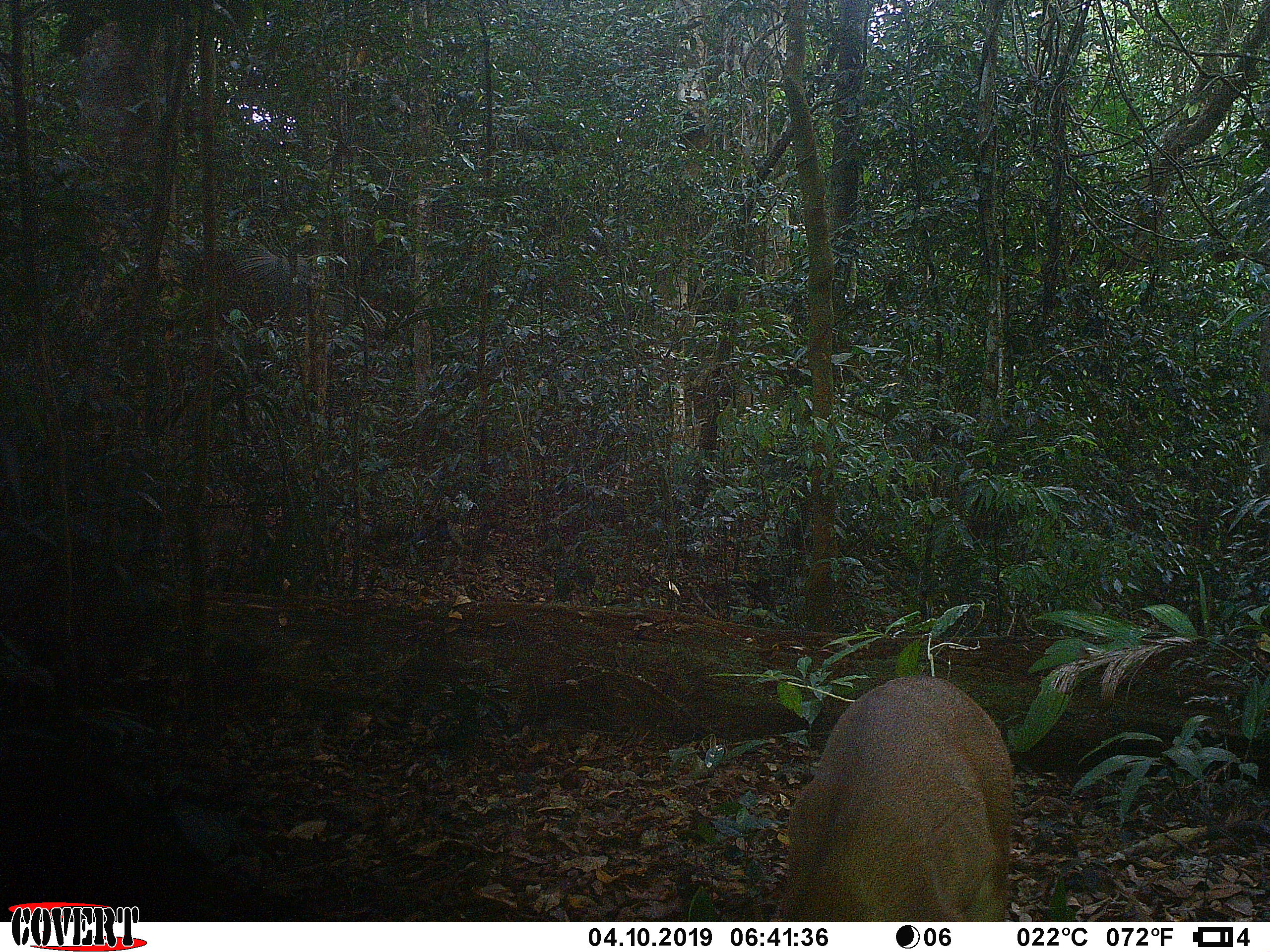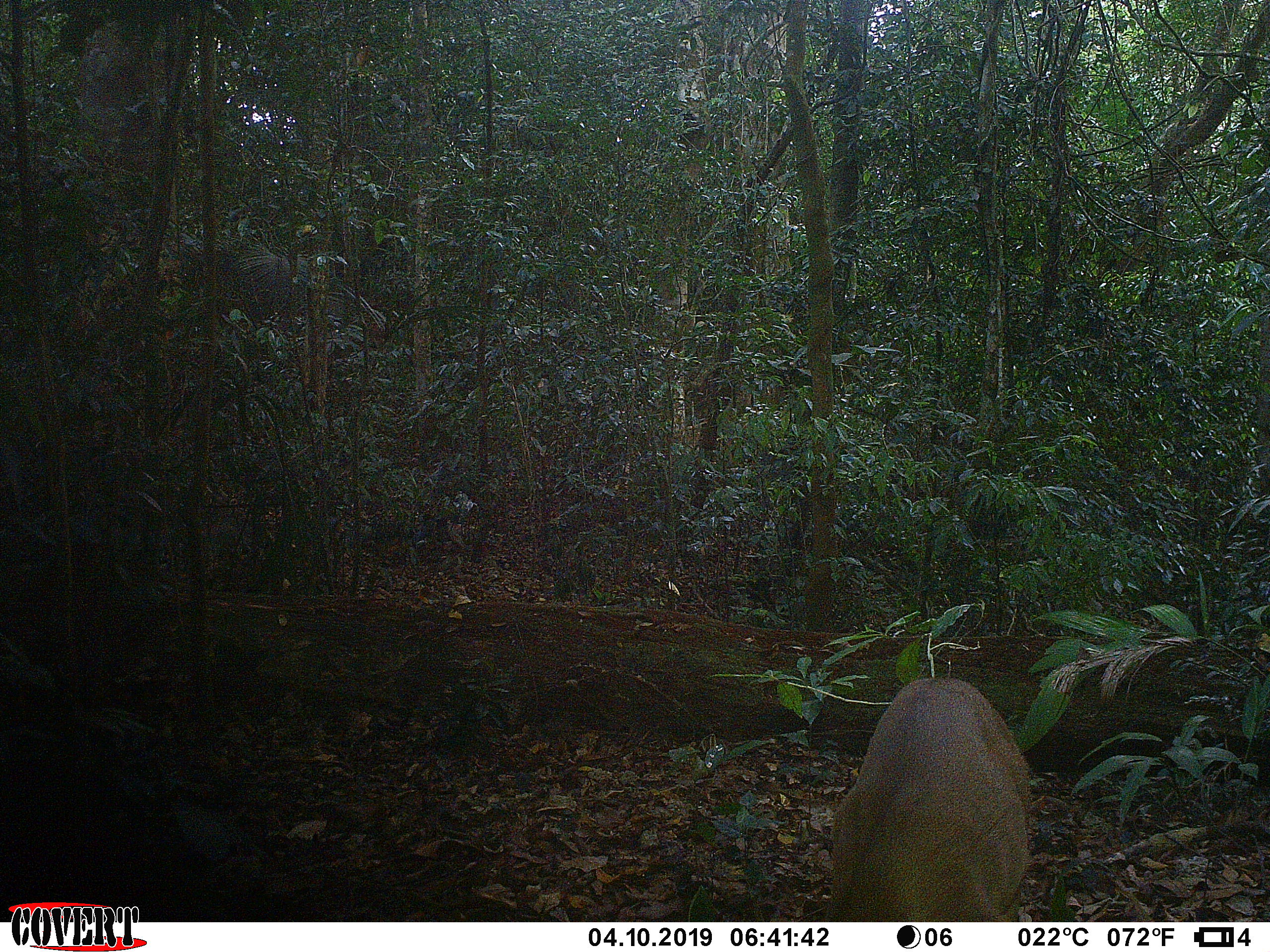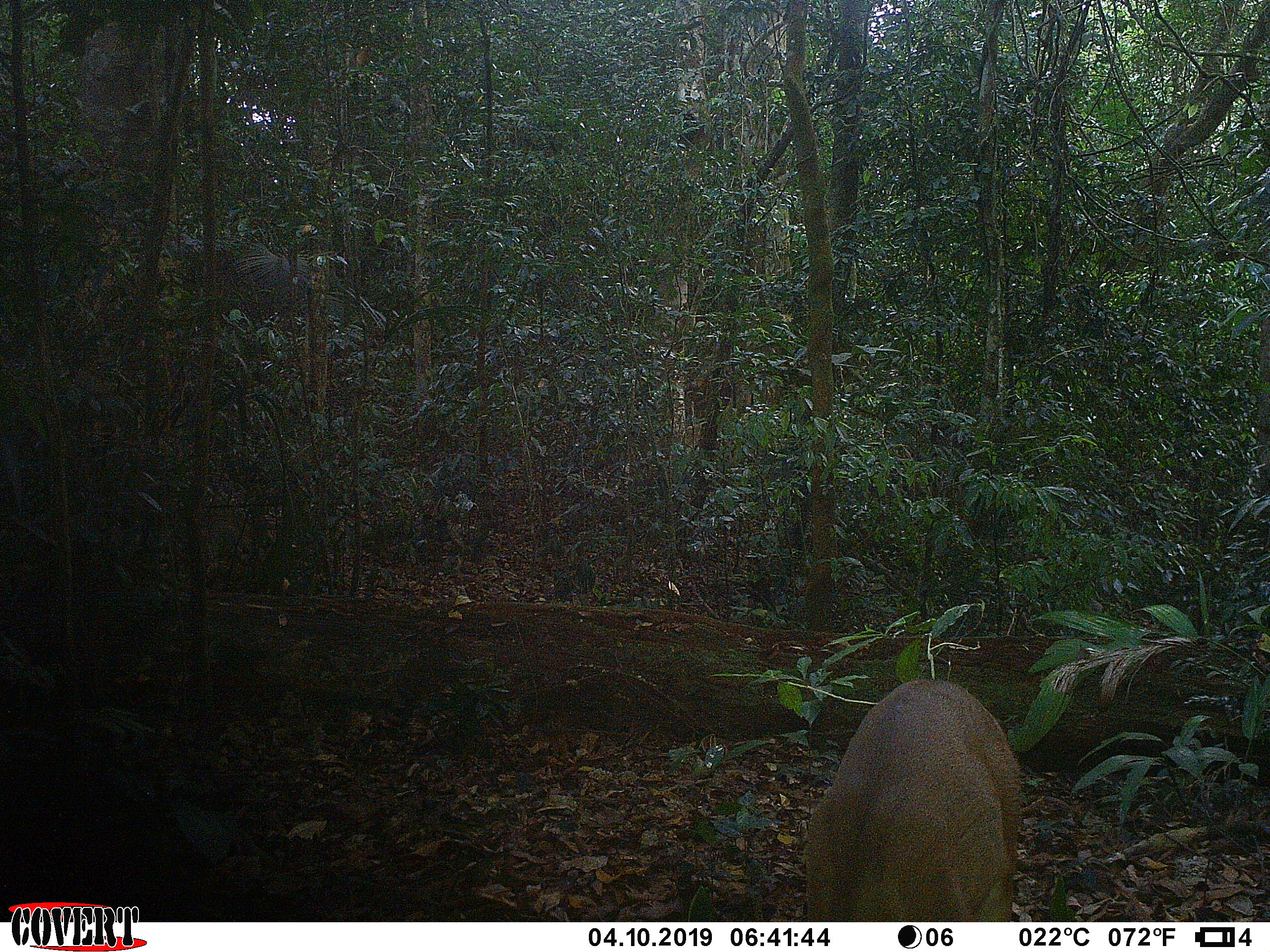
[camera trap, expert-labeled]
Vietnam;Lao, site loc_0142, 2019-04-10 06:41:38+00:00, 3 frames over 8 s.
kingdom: Animalia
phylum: Chordata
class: Mammalia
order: Artiodactyla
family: Cervidae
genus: Muntiacus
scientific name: Muntiacus vuquangensis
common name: large-antlered muntjac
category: large antlered muntjac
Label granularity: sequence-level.